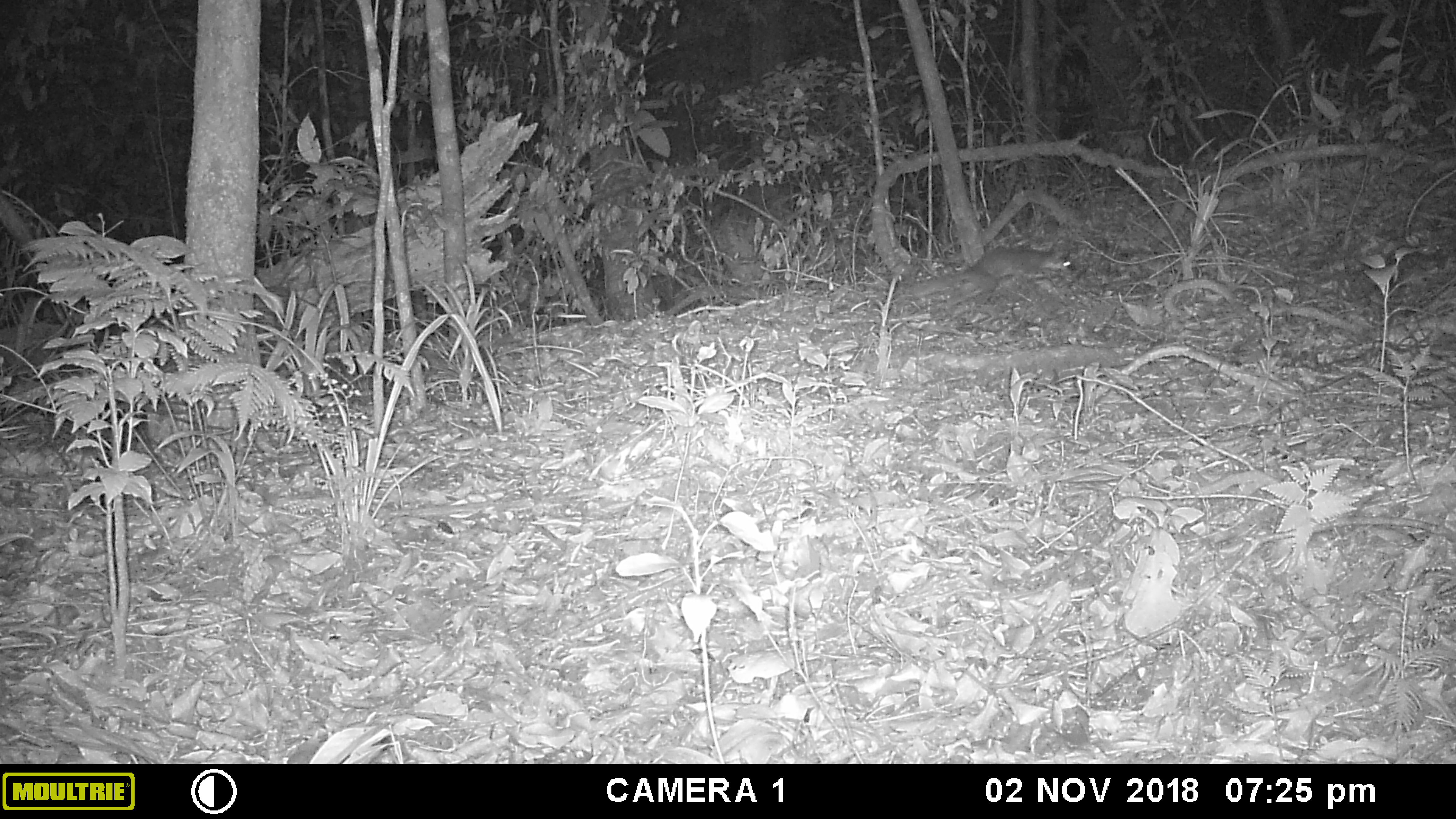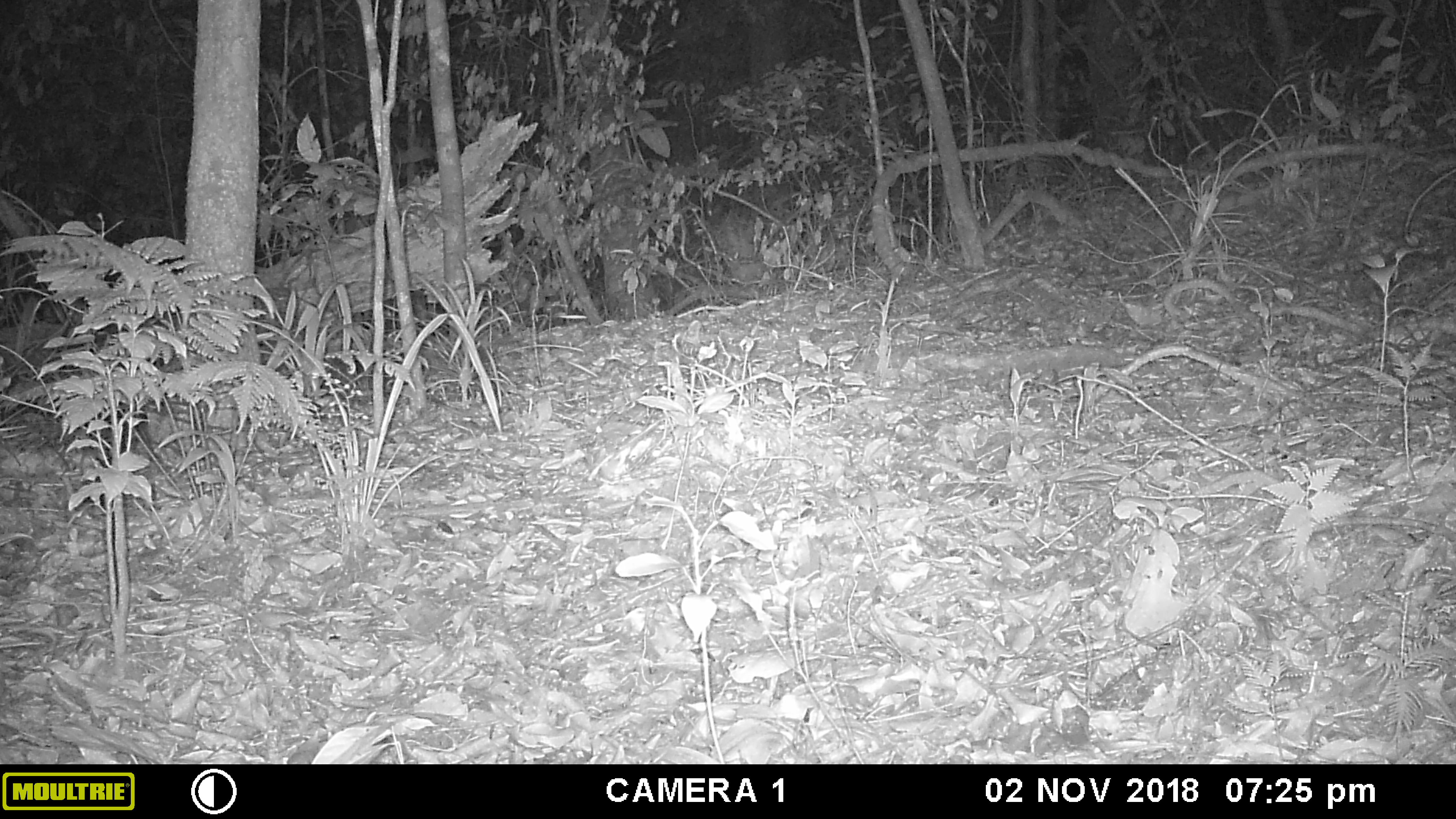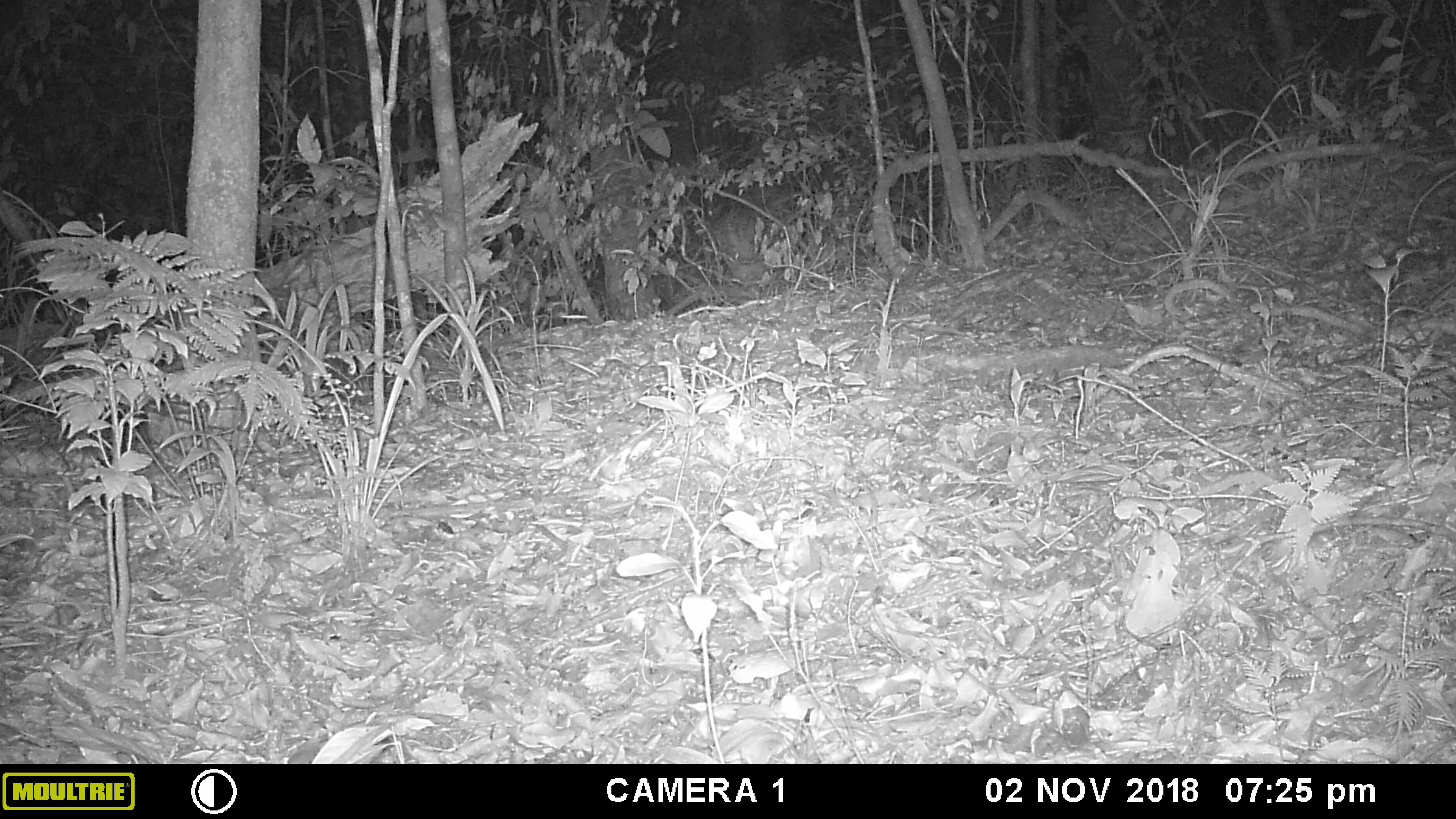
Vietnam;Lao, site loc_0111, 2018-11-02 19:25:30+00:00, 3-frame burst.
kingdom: Animalia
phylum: Chordata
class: Mammalia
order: Carnivora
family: Mustelidae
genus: Melogale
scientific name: Melogale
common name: ferret badger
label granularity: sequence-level